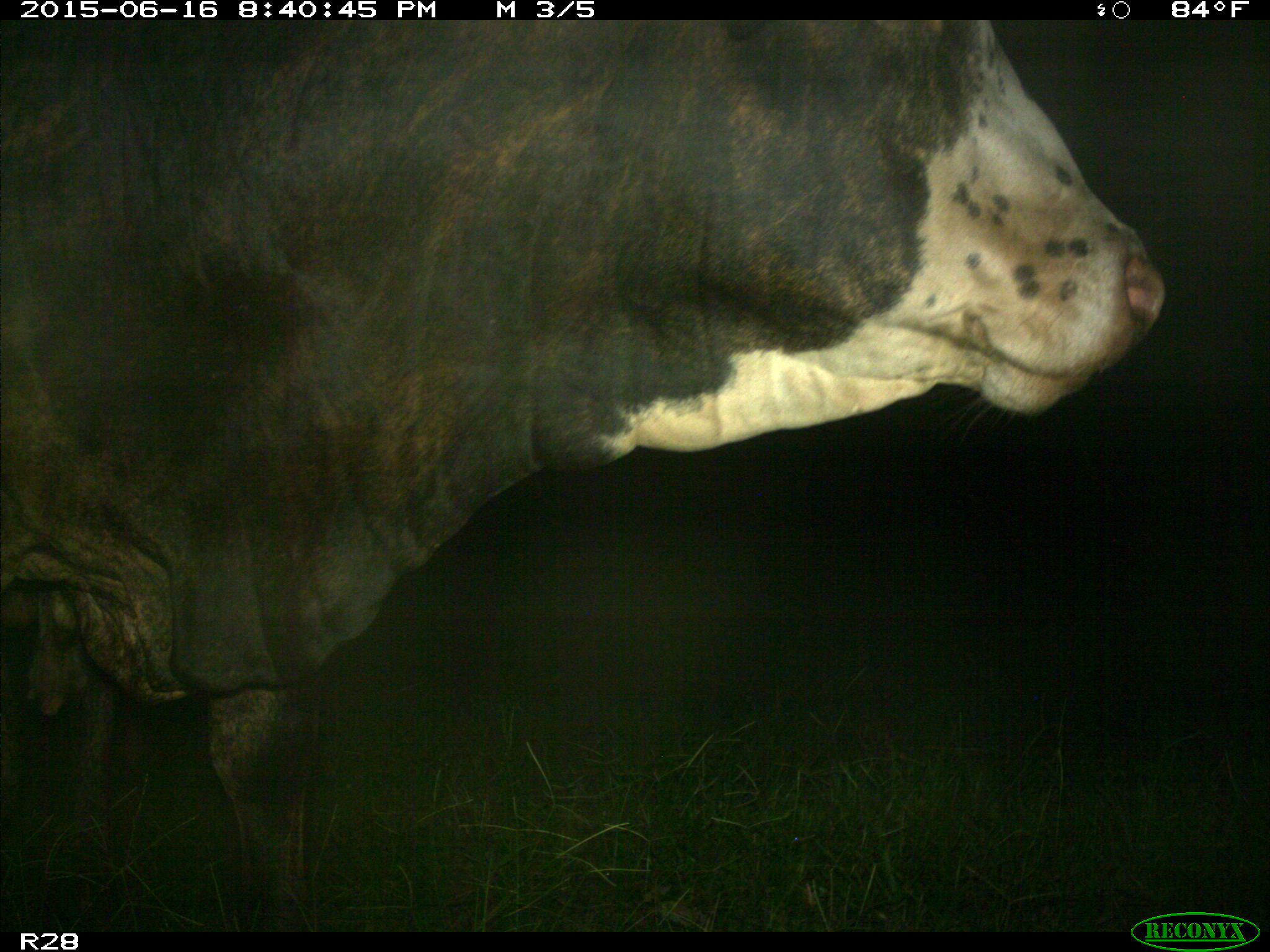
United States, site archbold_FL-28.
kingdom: Animalia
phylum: Chordata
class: Mammalia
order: Artiodactyla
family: Bovidae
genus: Bos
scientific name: Bos taurus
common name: domestic cow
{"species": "Bos taurus (domestic cow)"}